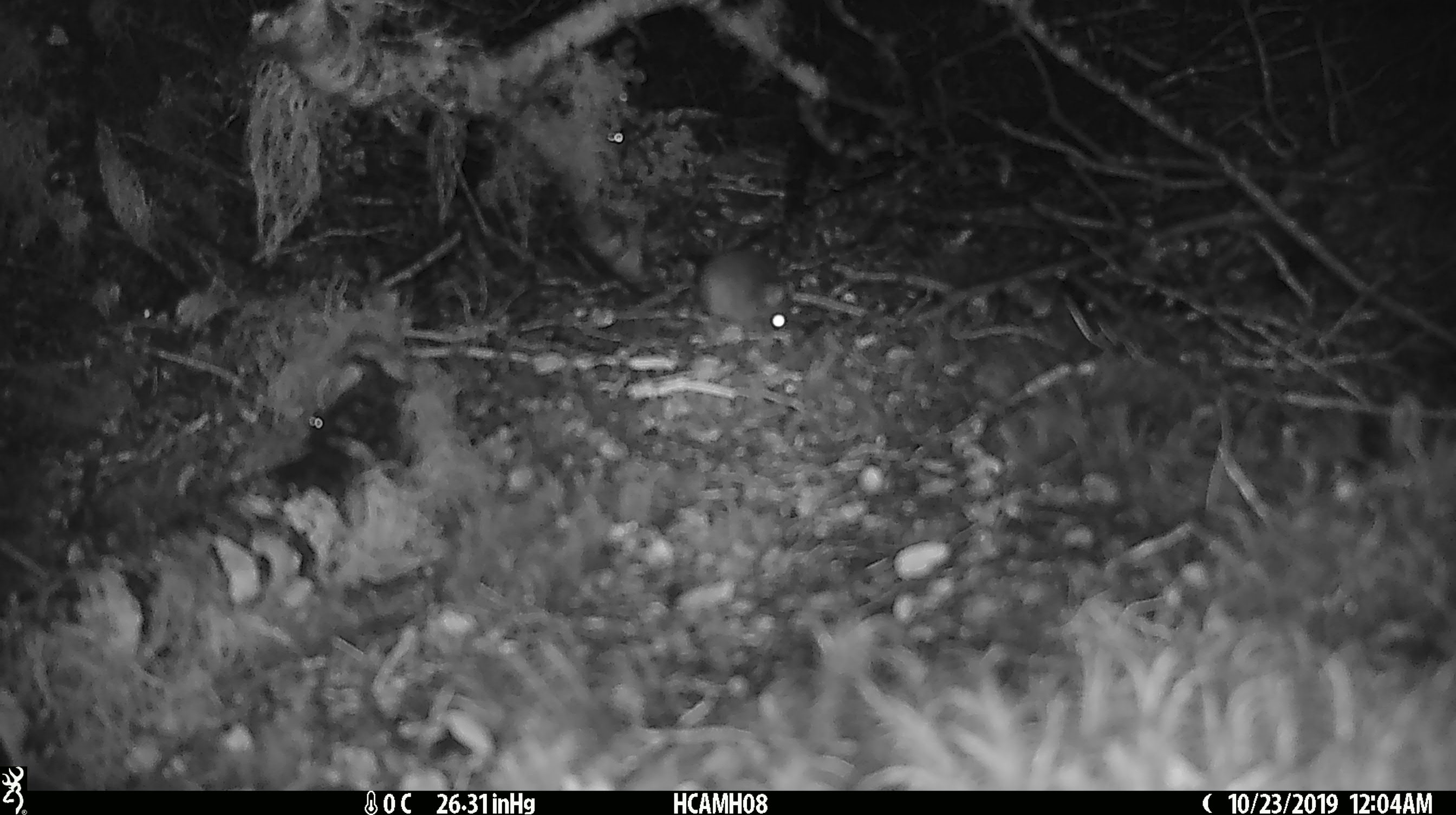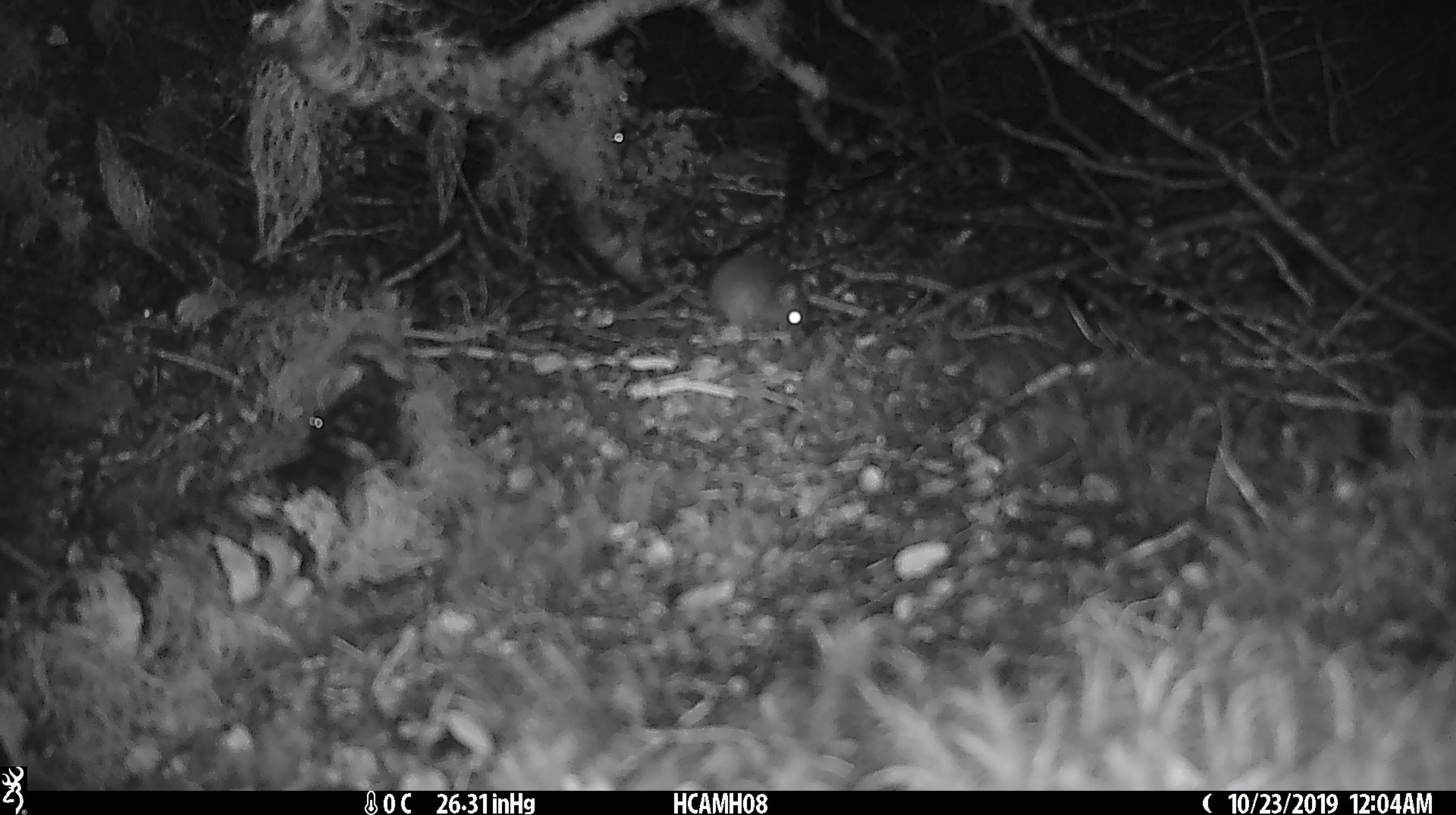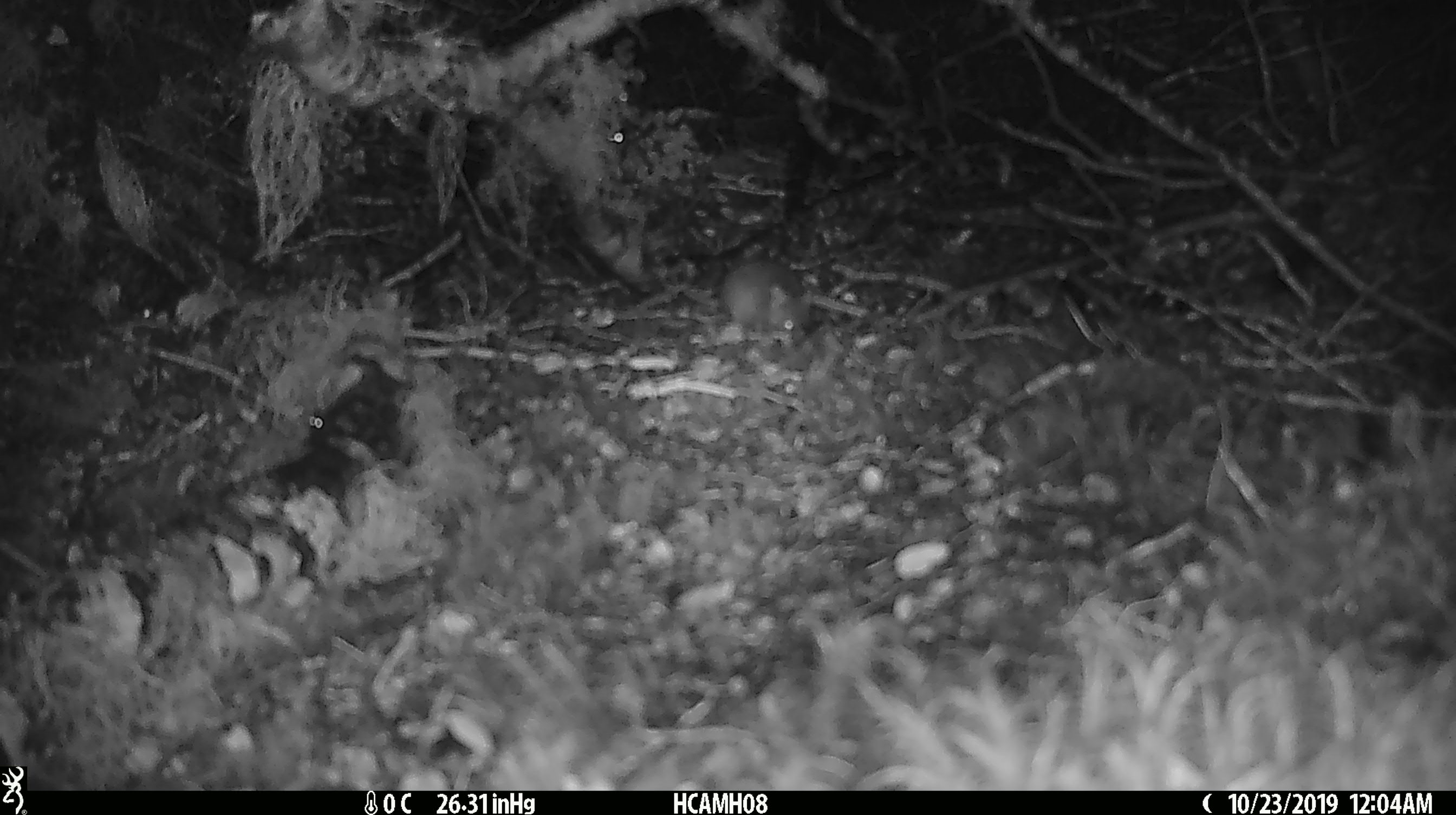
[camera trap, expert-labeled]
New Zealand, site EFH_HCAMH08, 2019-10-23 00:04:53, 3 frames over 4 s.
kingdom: Animalia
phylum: Chordata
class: Mammalia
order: Rodentia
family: Muridae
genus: Mus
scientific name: Mus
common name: mouse